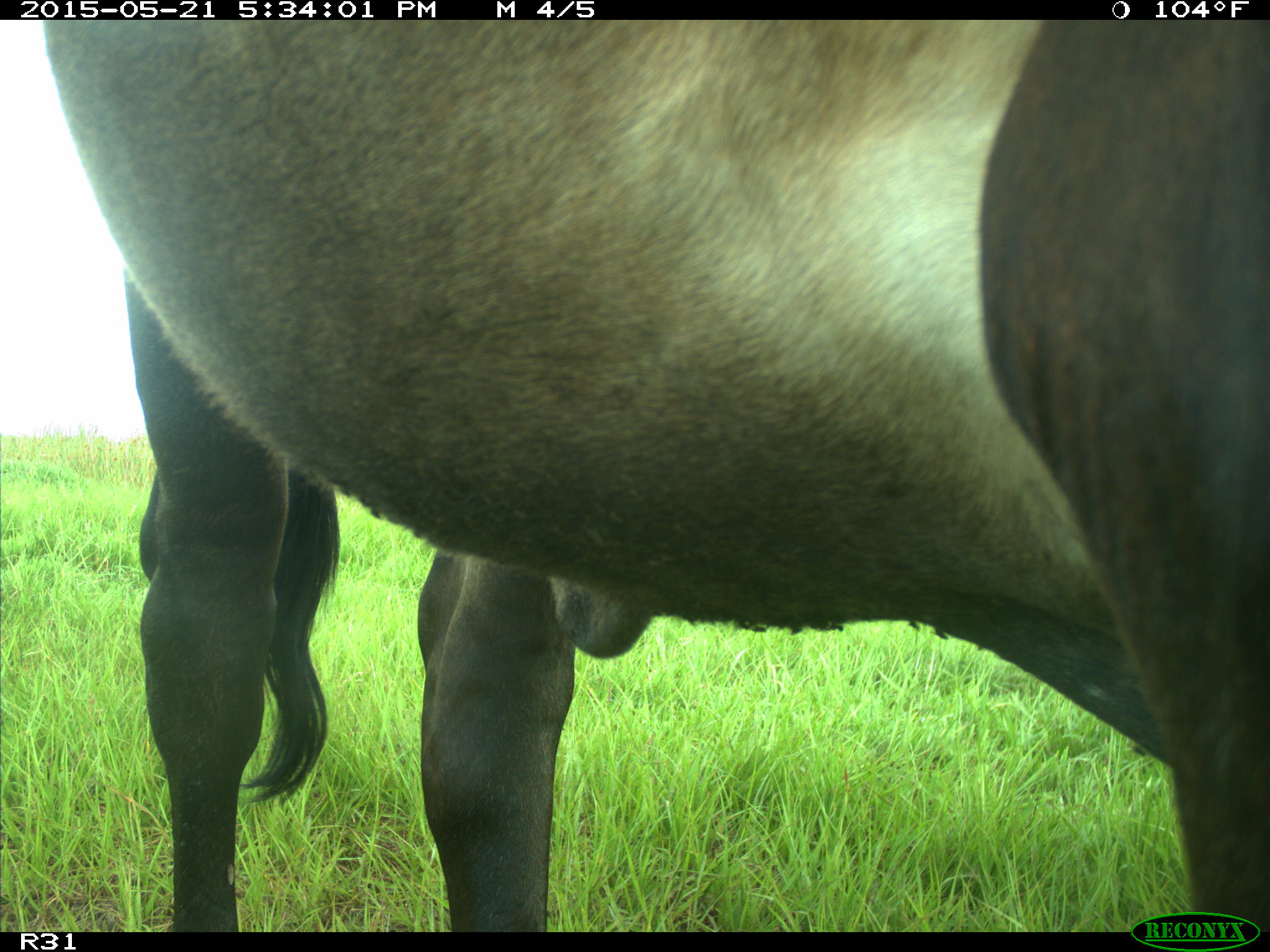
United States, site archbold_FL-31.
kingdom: Animalia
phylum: Chordata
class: Mammalia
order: Artiodactyla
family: Bovidae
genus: Bos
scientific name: Bos taurus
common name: domestic cow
Bos taurus (domestic cow).